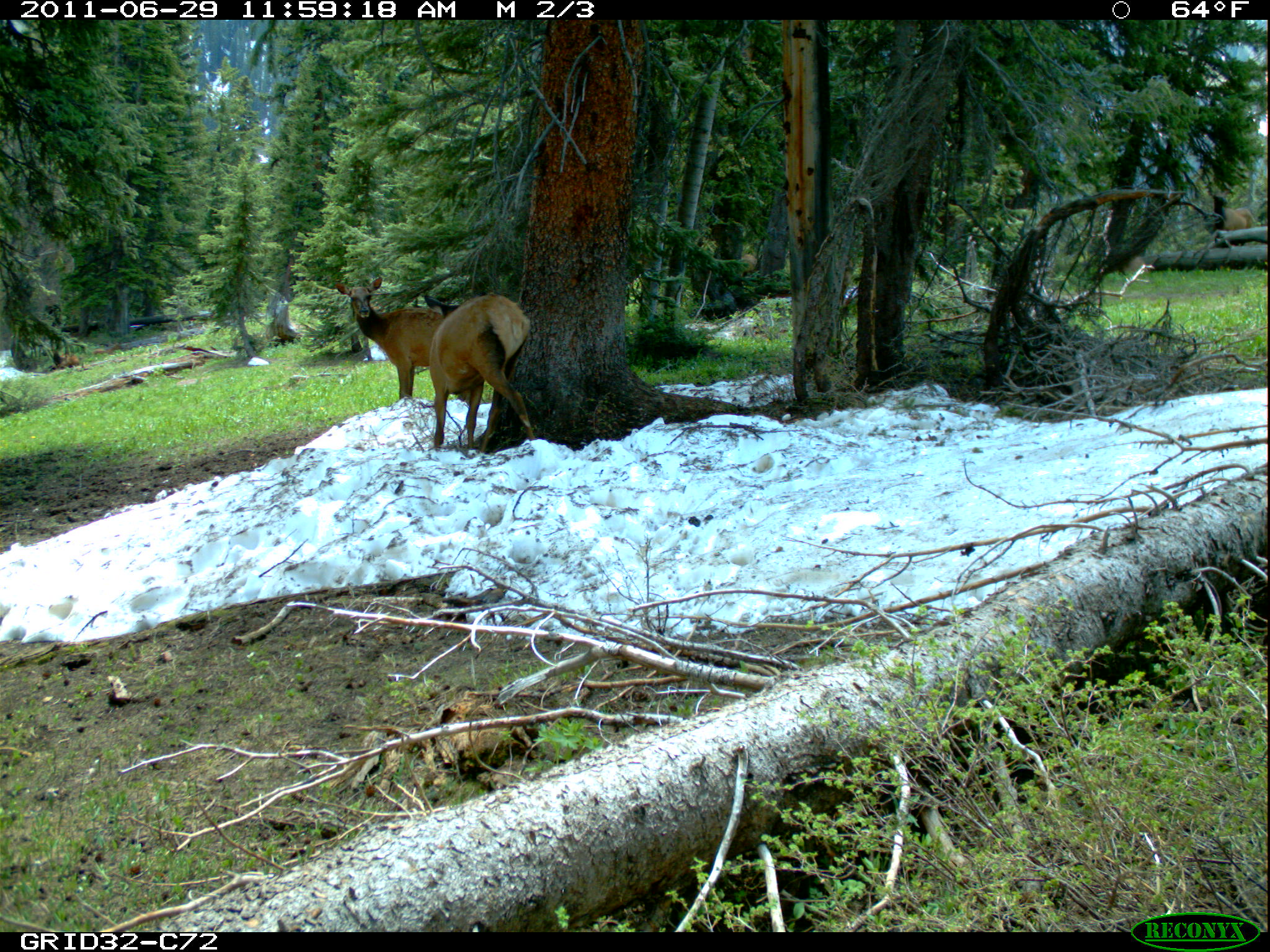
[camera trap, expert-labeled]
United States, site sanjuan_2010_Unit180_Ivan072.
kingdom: Animalia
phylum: Chordata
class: Mammalia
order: Artiodactyla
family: Cervidae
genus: Cervus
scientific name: Cervus elaphus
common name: red deer